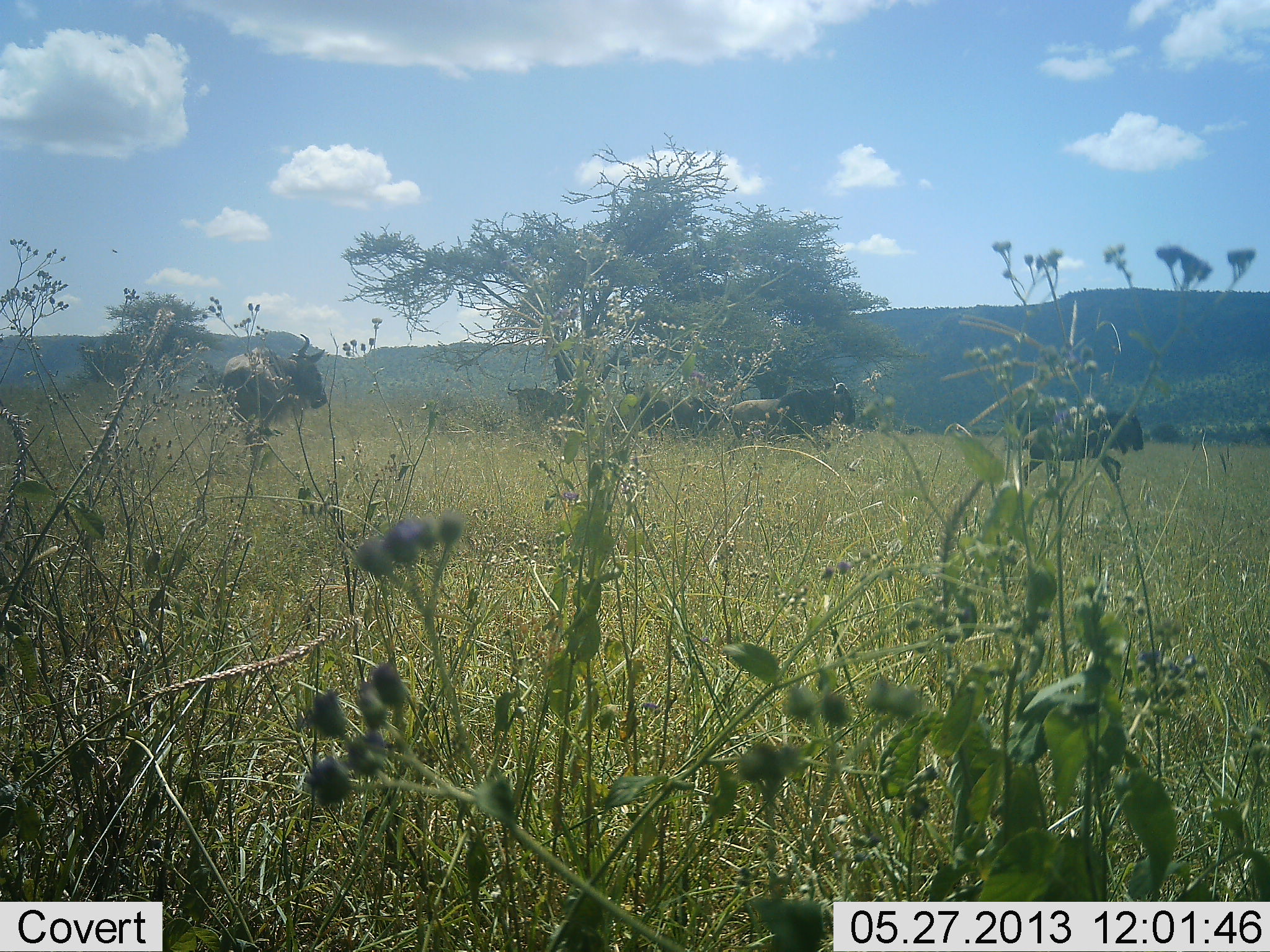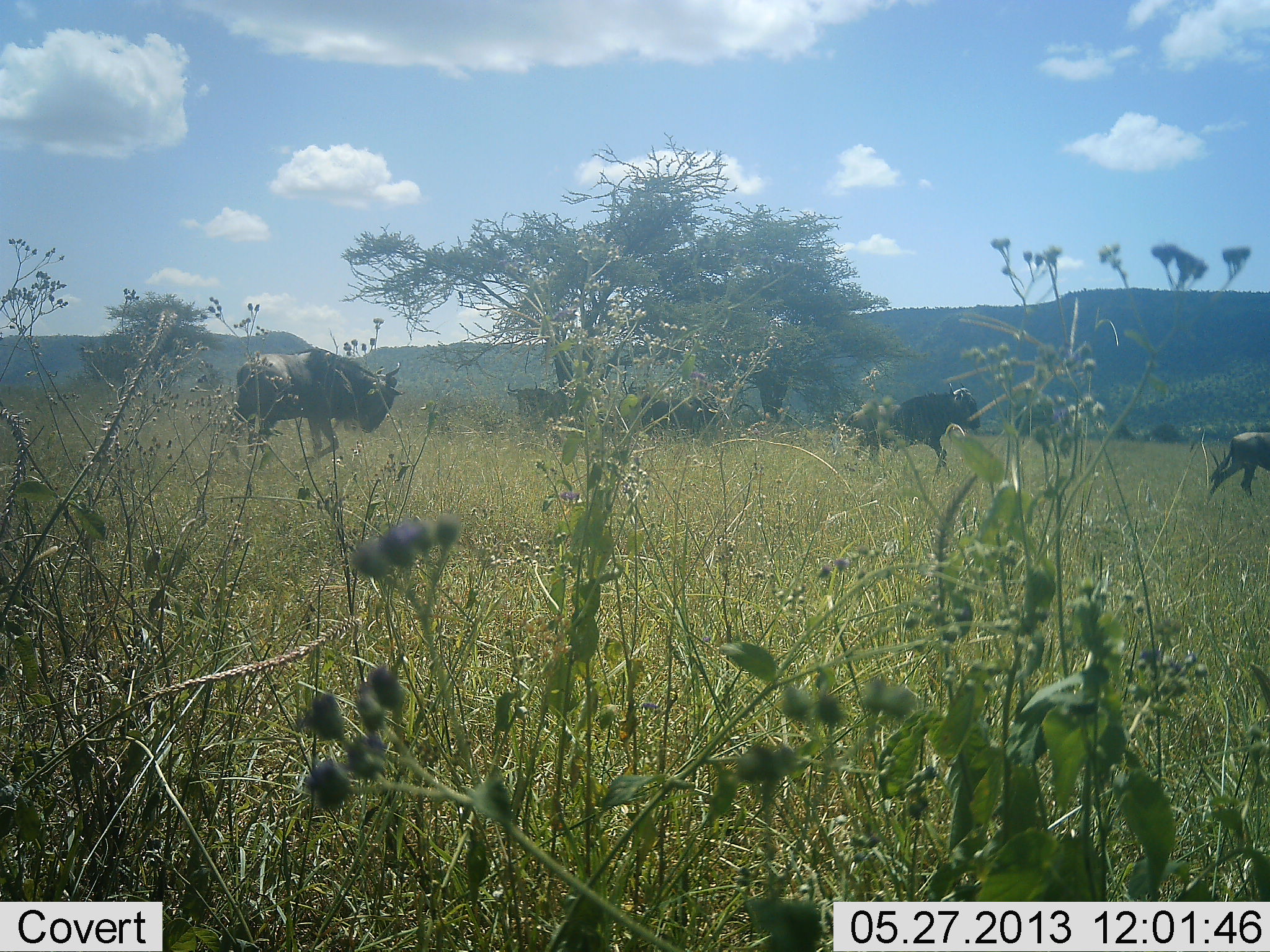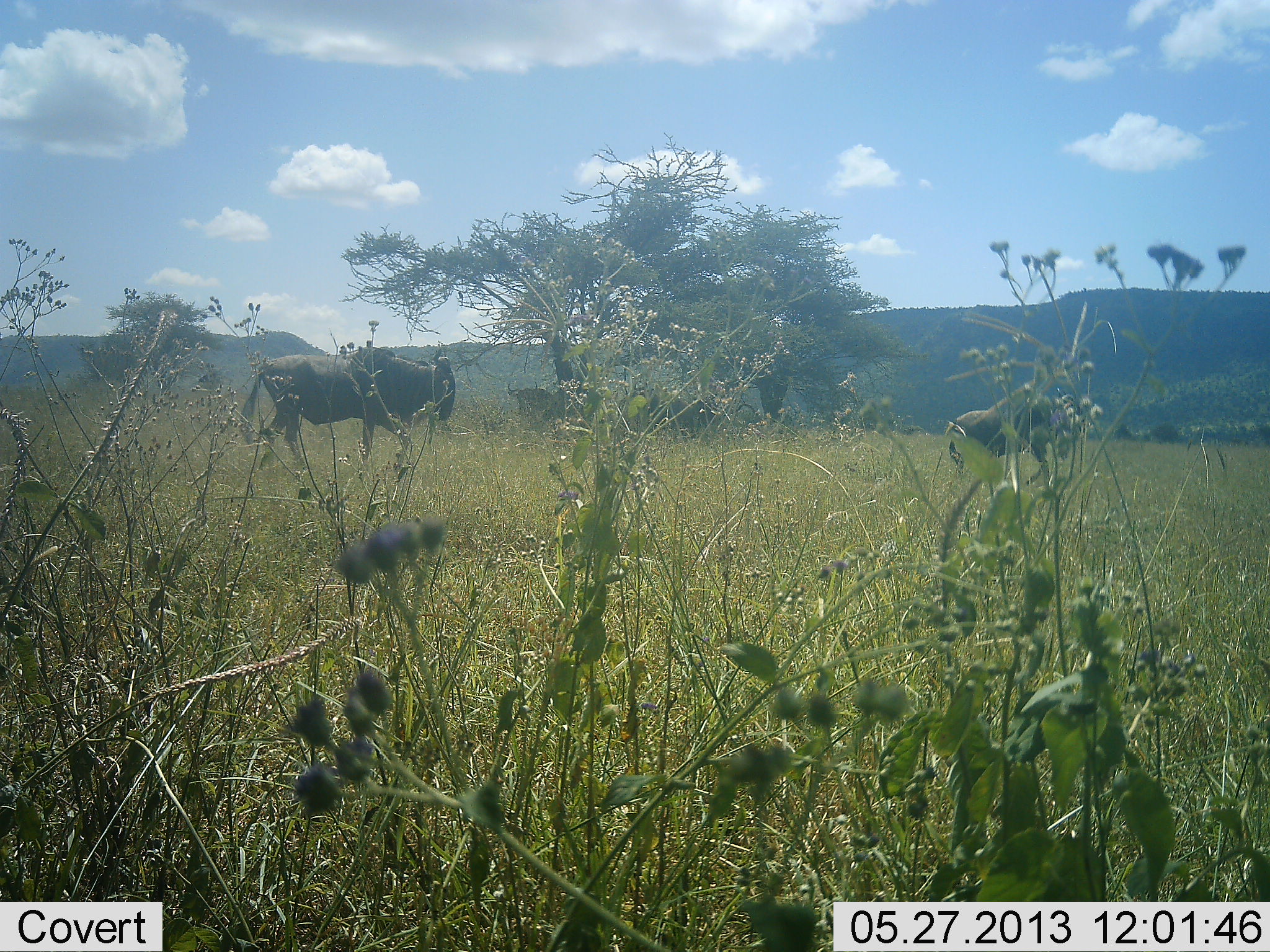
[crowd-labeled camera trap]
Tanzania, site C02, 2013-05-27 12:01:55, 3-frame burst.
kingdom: Animalia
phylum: Chordata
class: Mammalia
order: Artiodactyla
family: Bovidae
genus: Connochaetes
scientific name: Connochaetes taurinus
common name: blue wildebeest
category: wildebeest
Wildebeest (blue wildebeest) (Connochaetes taurinus), count 3. Behavior (volunteer vote fractions): standing 50%, resting 10%, moving 100%, interacting 10%. Young present (vote fraction): 0%. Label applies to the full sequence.